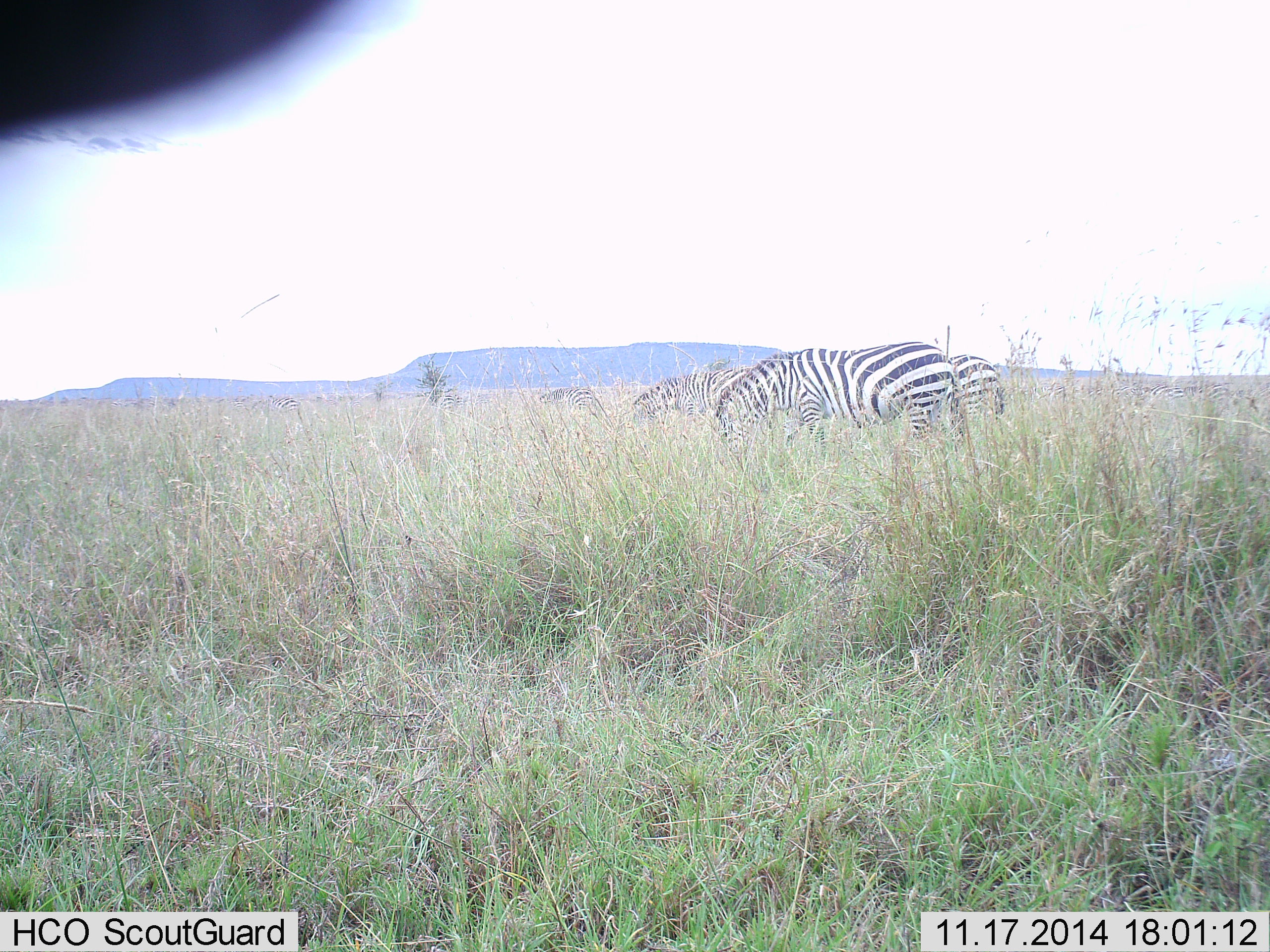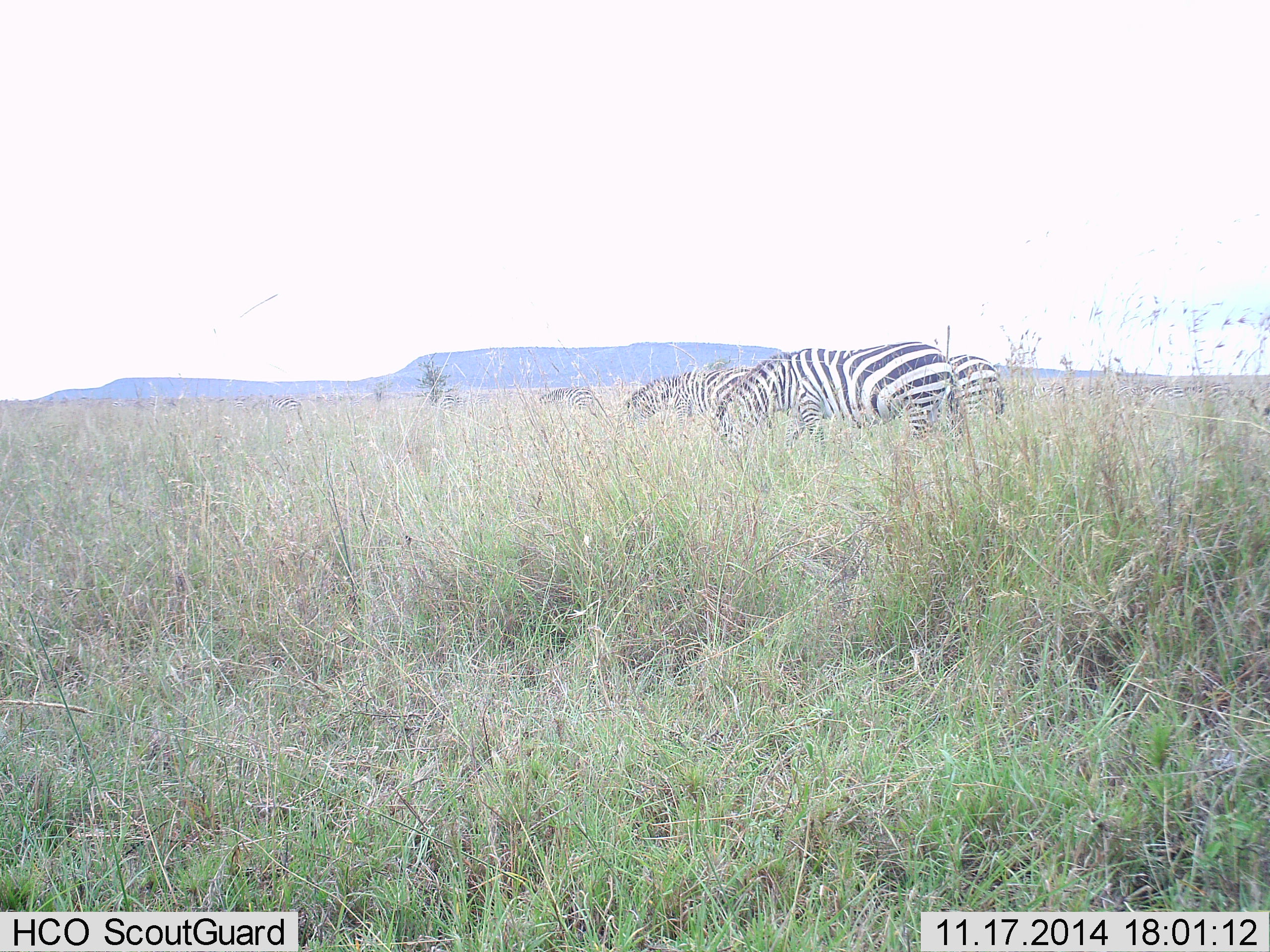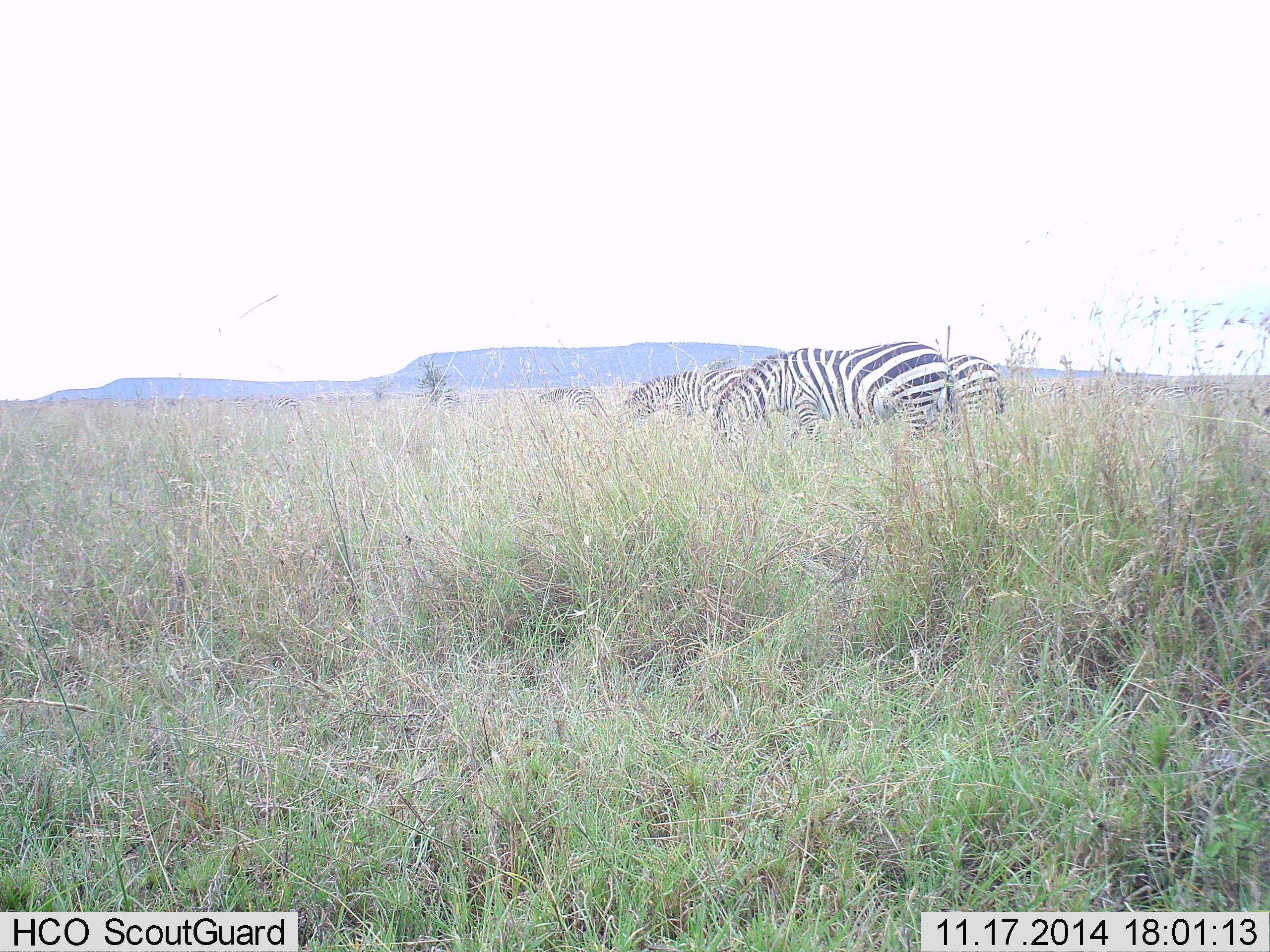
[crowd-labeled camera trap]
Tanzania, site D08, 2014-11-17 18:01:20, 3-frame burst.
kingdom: Animalia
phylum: Chordata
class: Mammalia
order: Perissodactyla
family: Equidae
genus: Equus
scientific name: Equus quagga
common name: plains zebra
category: zebra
Zebra (plains zebra) (Equus quagga), count 5. Behavior (volunteer vote fractions): standing 40%, resting 10%, moving 10%, interacting 0%. Young present (vote fraction): 0%. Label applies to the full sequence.